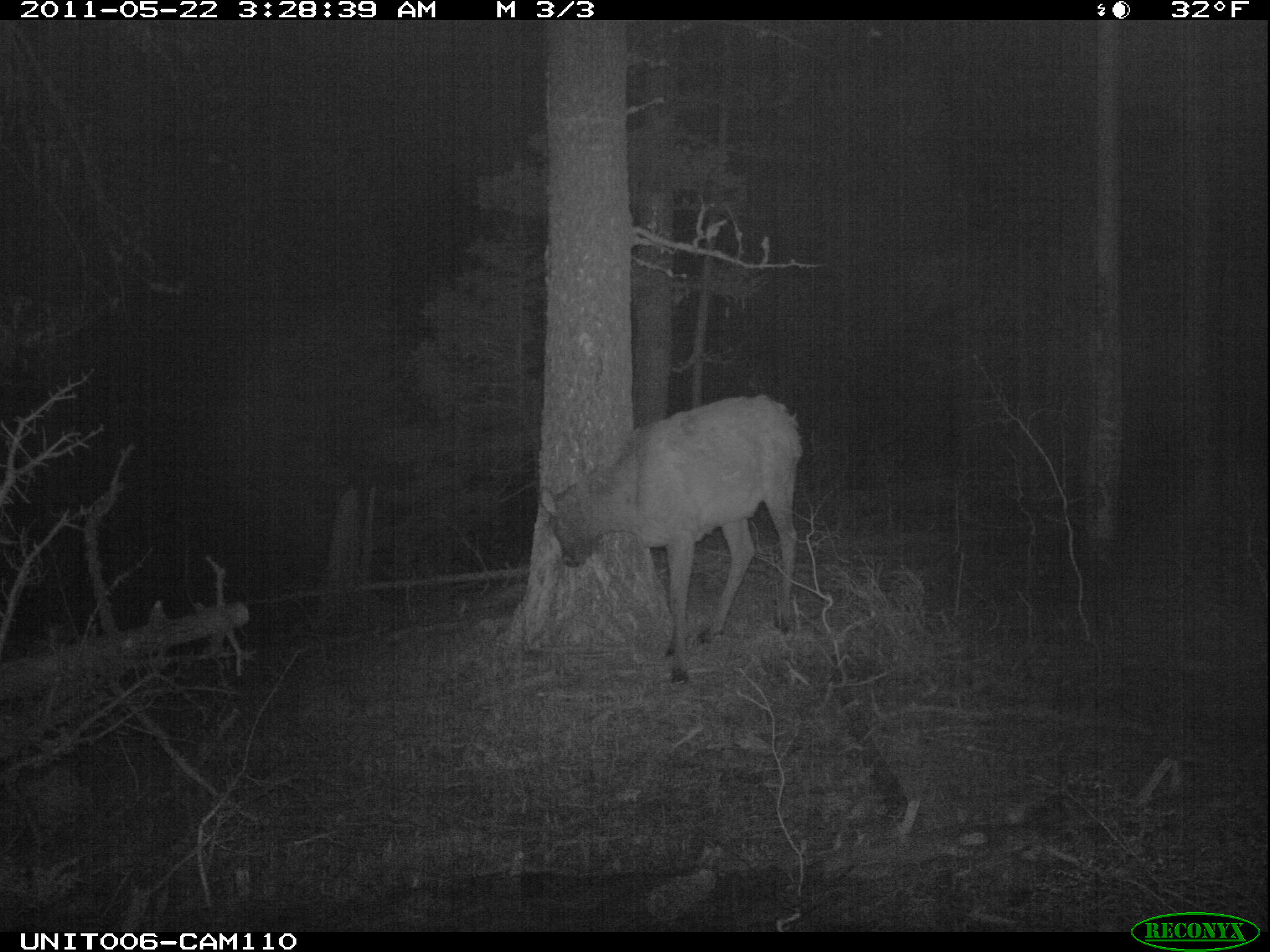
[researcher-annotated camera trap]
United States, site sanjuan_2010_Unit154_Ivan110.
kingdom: Animalia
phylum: Chordata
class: Mammalia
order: Artiodactyla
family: Cervidae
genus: Cervus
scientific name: Cervus elaphus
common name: red deer